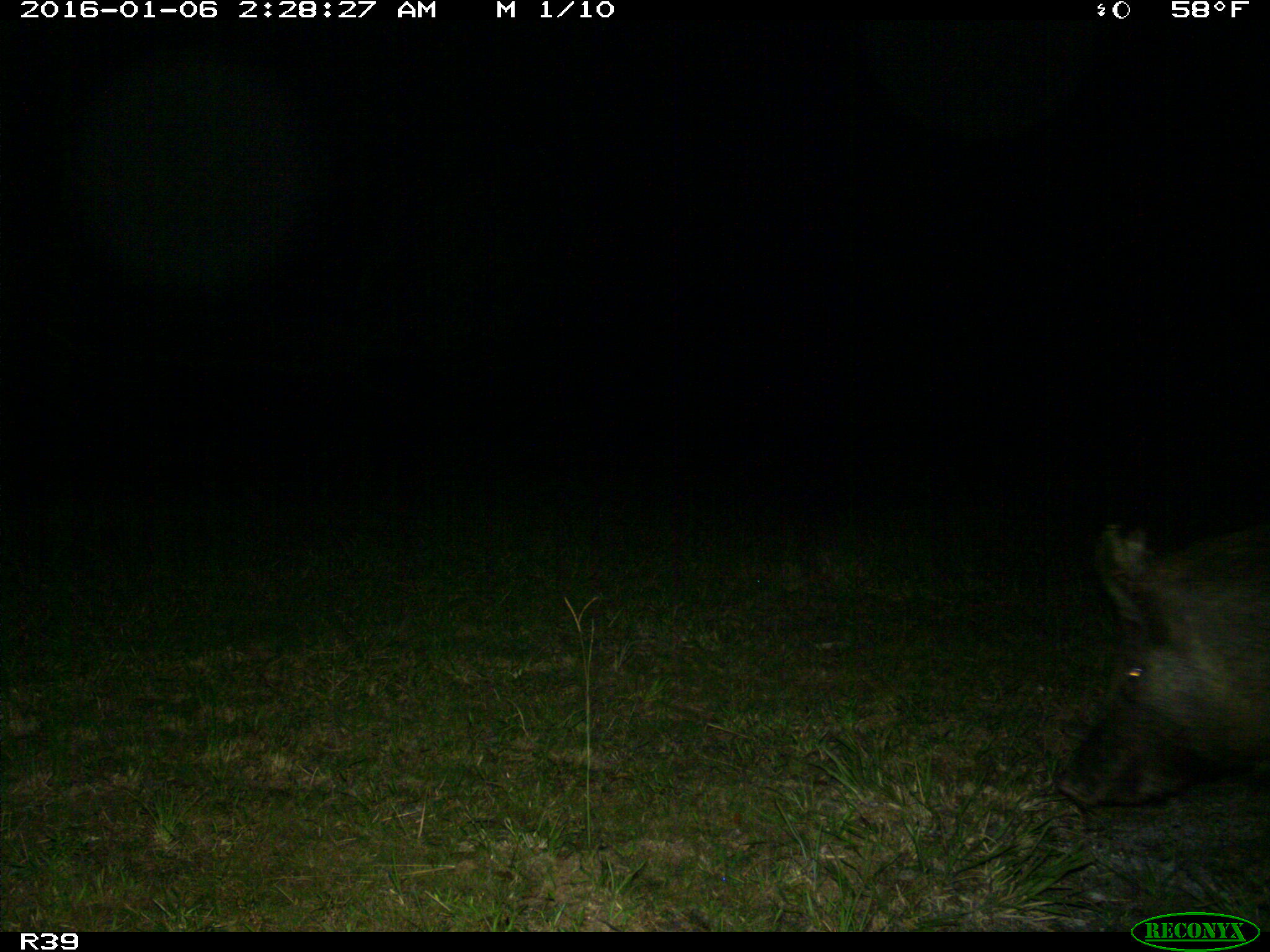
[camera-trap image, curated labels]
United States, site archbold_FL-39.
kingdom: Animalia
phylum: Chordata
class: Mammalia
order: Artiodactyla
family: Suidae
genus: Sus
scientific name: Sus scrofa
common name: wild boar